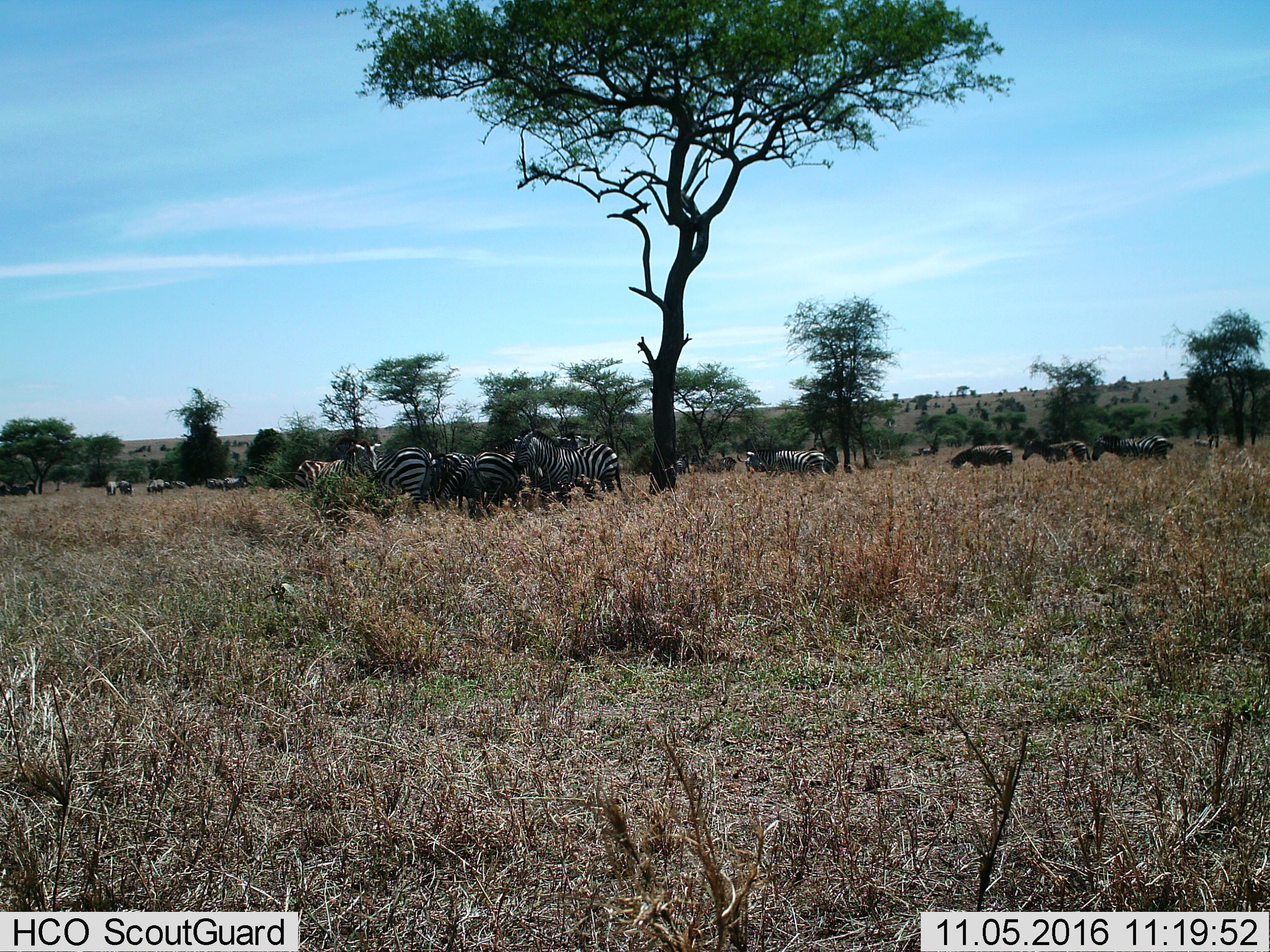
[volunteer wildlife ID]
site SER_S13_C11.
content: unidentified animal